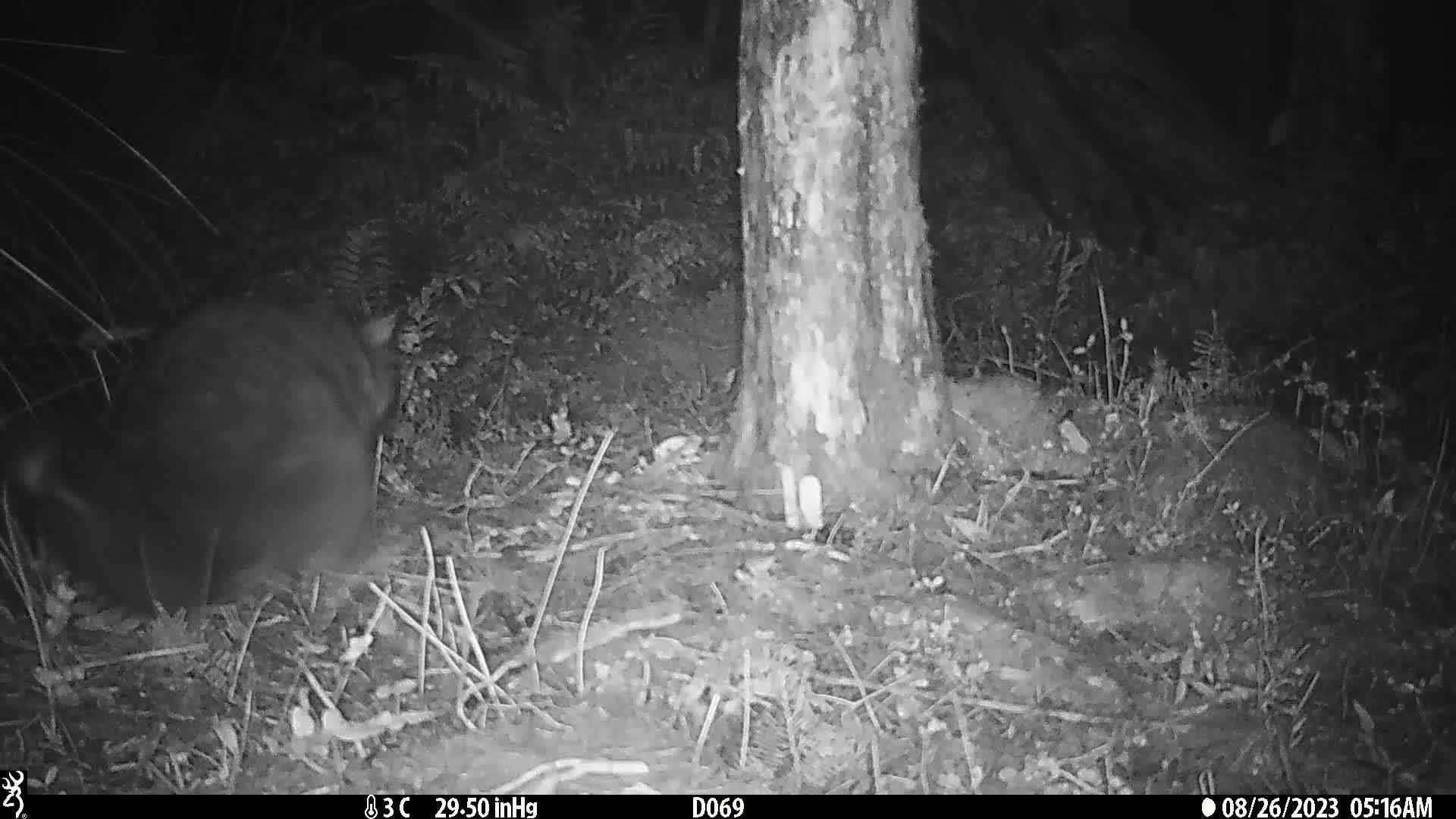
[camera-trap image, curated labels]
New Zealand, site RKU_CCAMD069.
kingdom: Animalia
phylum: Chordata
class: Mammalia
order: Diprotodontia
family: Phalangeridae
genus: Trichosurus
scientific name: Trichosurus vulpecula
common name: common brushtail possum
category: possum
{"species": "possum (common brushtail possum) (Trichosurus vulpecula)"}